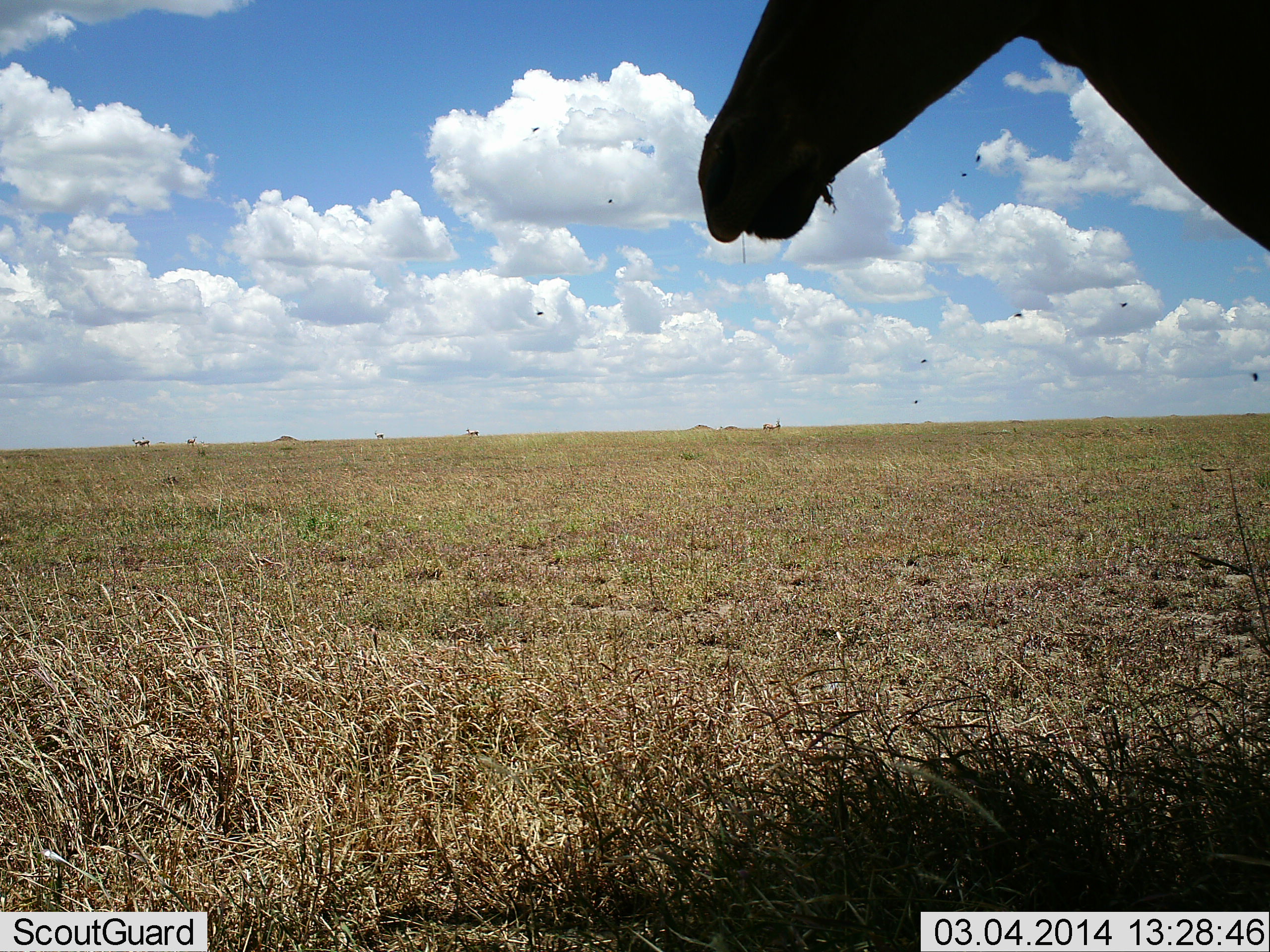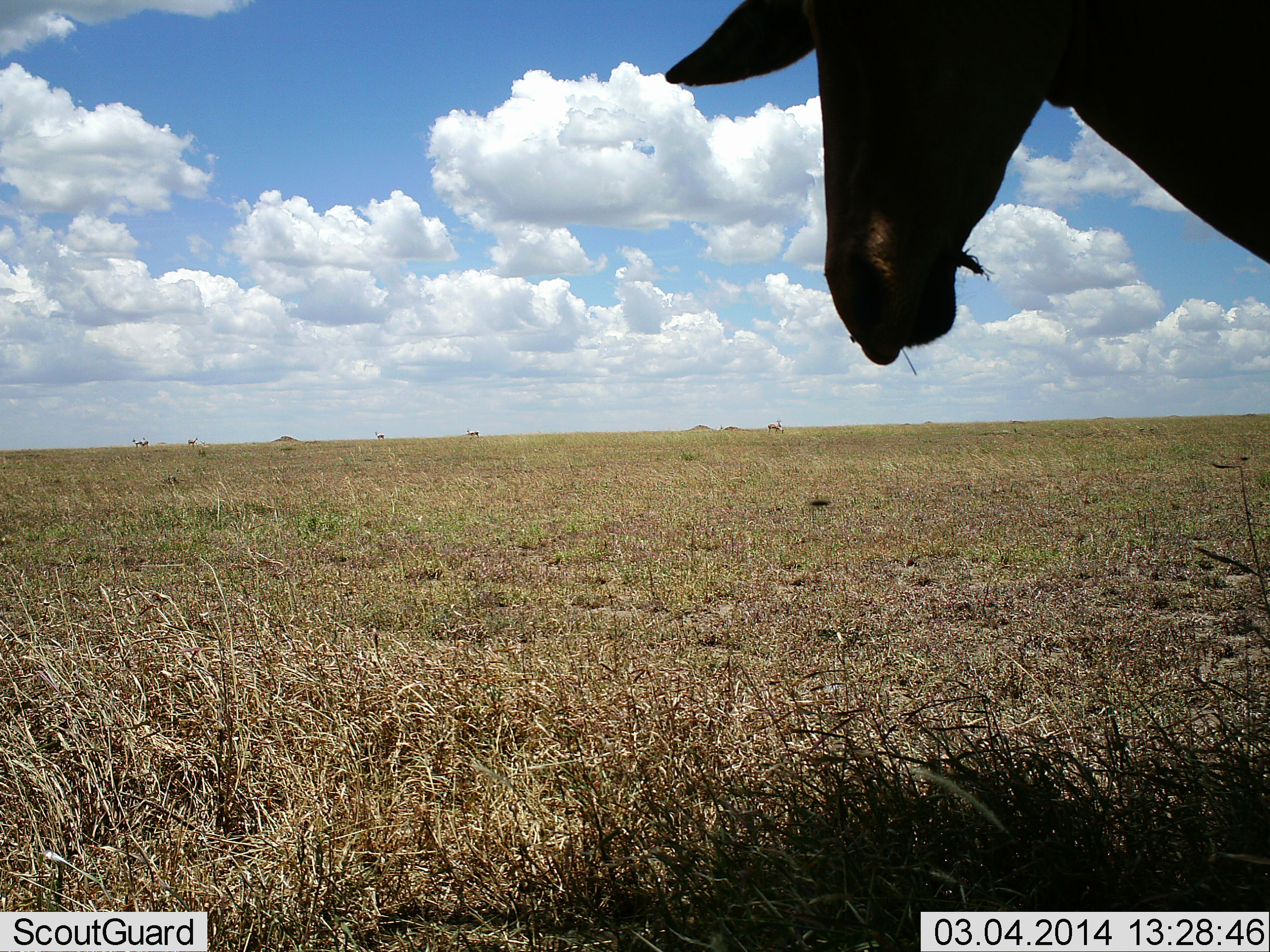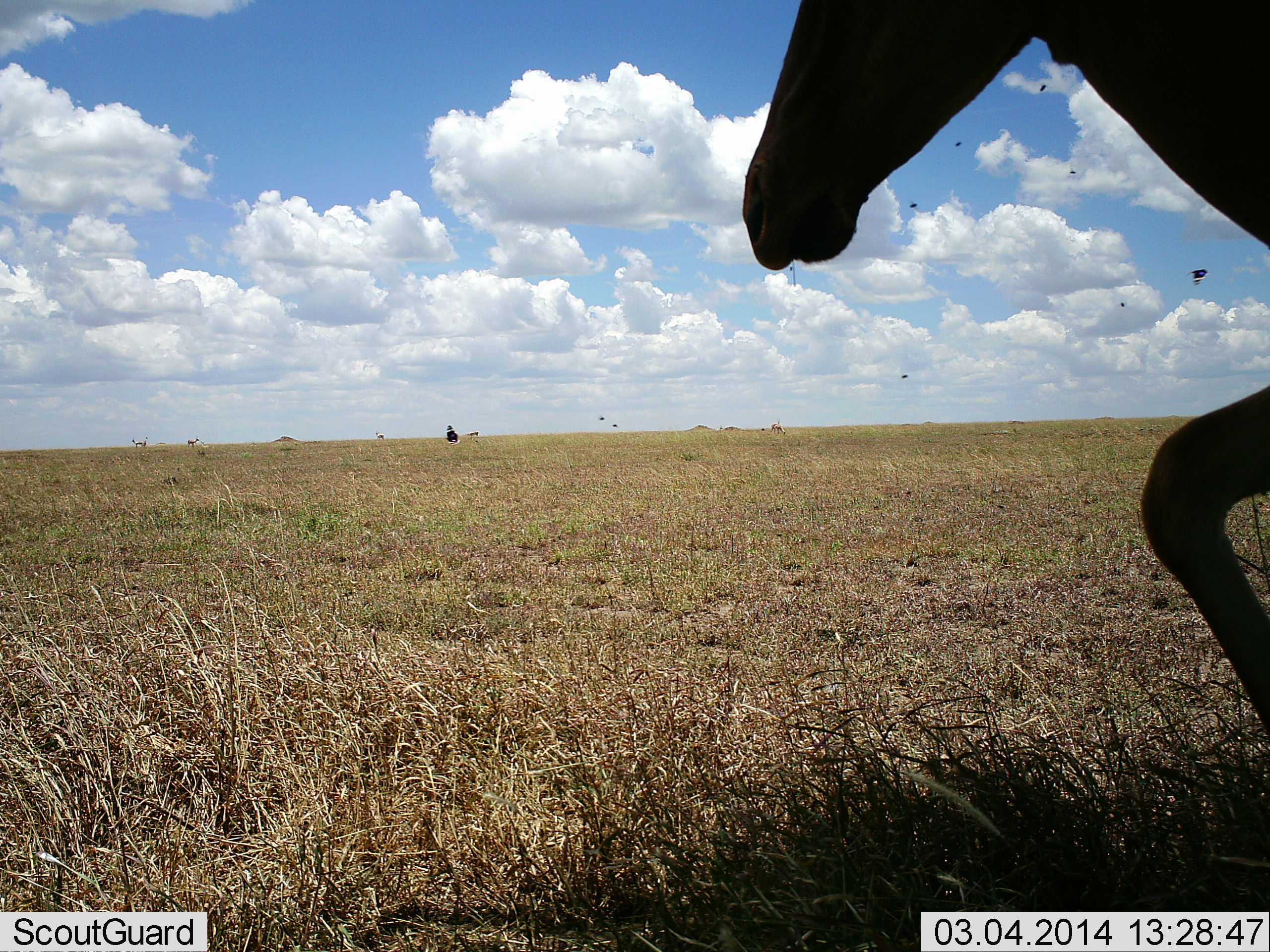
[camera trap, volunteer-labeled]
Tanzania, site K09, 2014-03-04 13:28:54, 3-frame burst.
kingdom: Animalia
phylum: Chordata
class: Mammalia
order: Artiodactyla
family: Bovidae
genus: Alcelaphus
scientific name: Alcelaphus buselaphus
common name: hartebeest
Hartebeest (Alcelaphus buselaphus), count 1. Behavior (volunteer vote fractions): standing 73%, resting 9%, moving 18%, interacting 0%. Young present (vote fraction): 0%. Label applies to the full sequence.